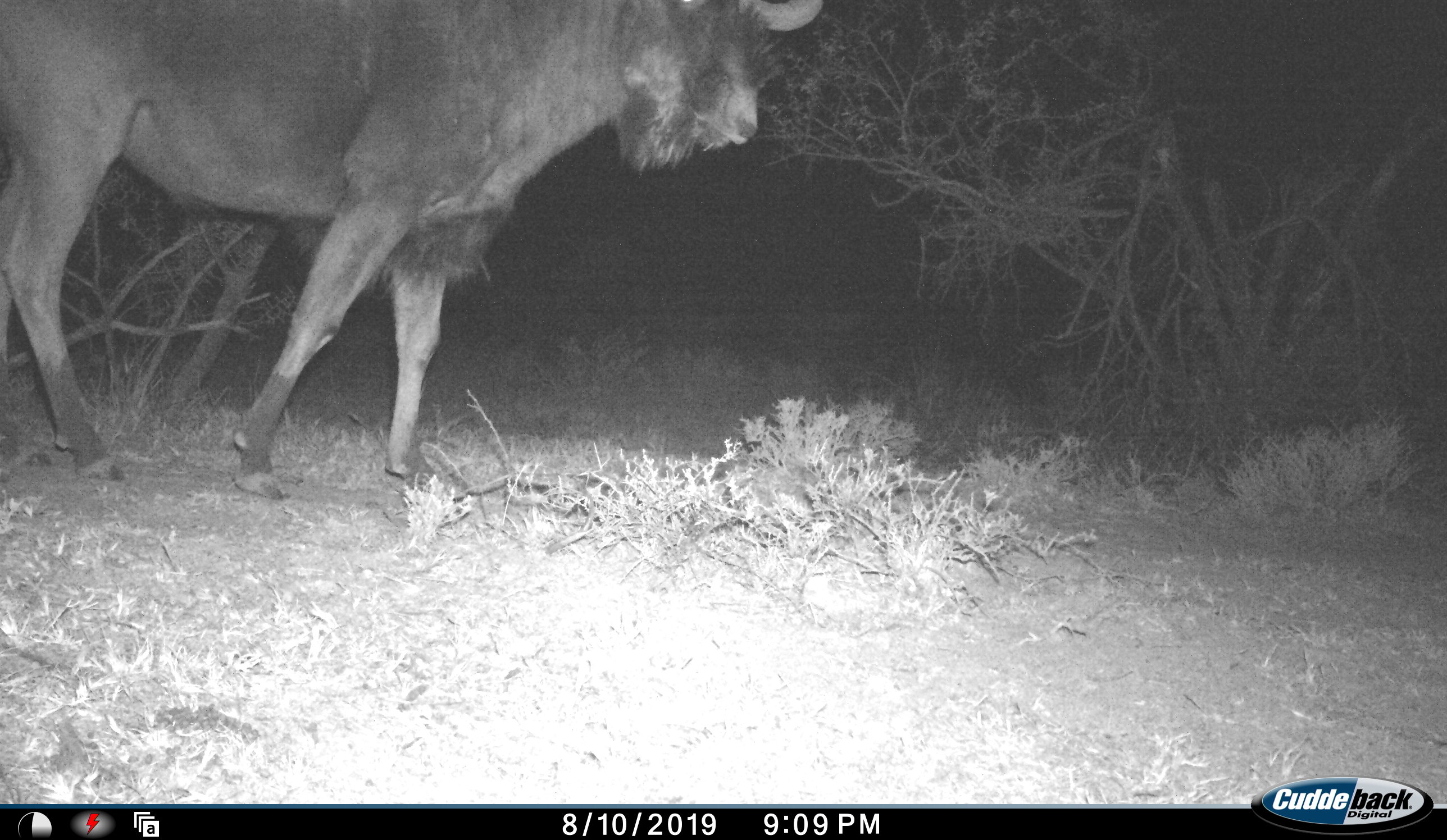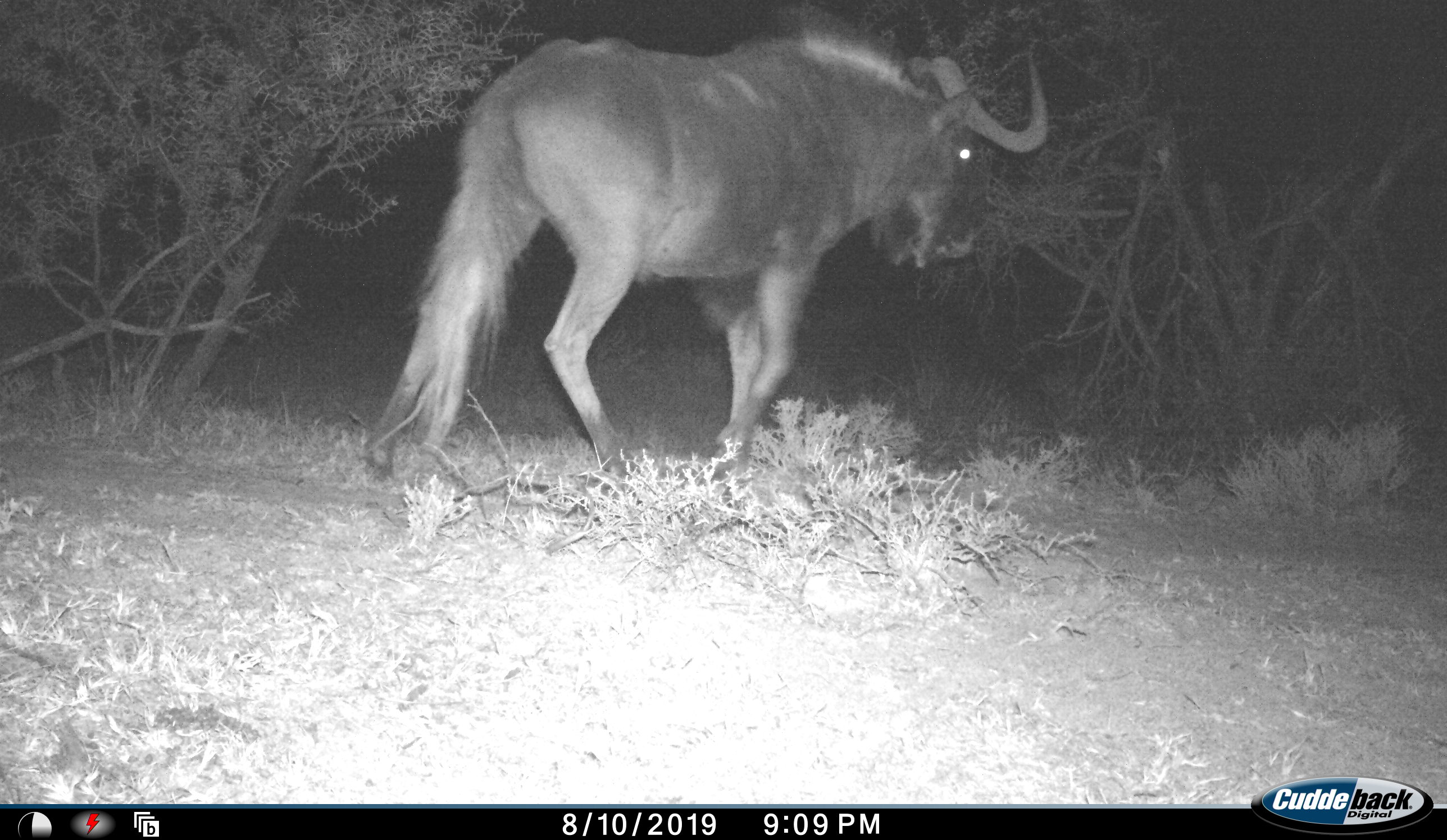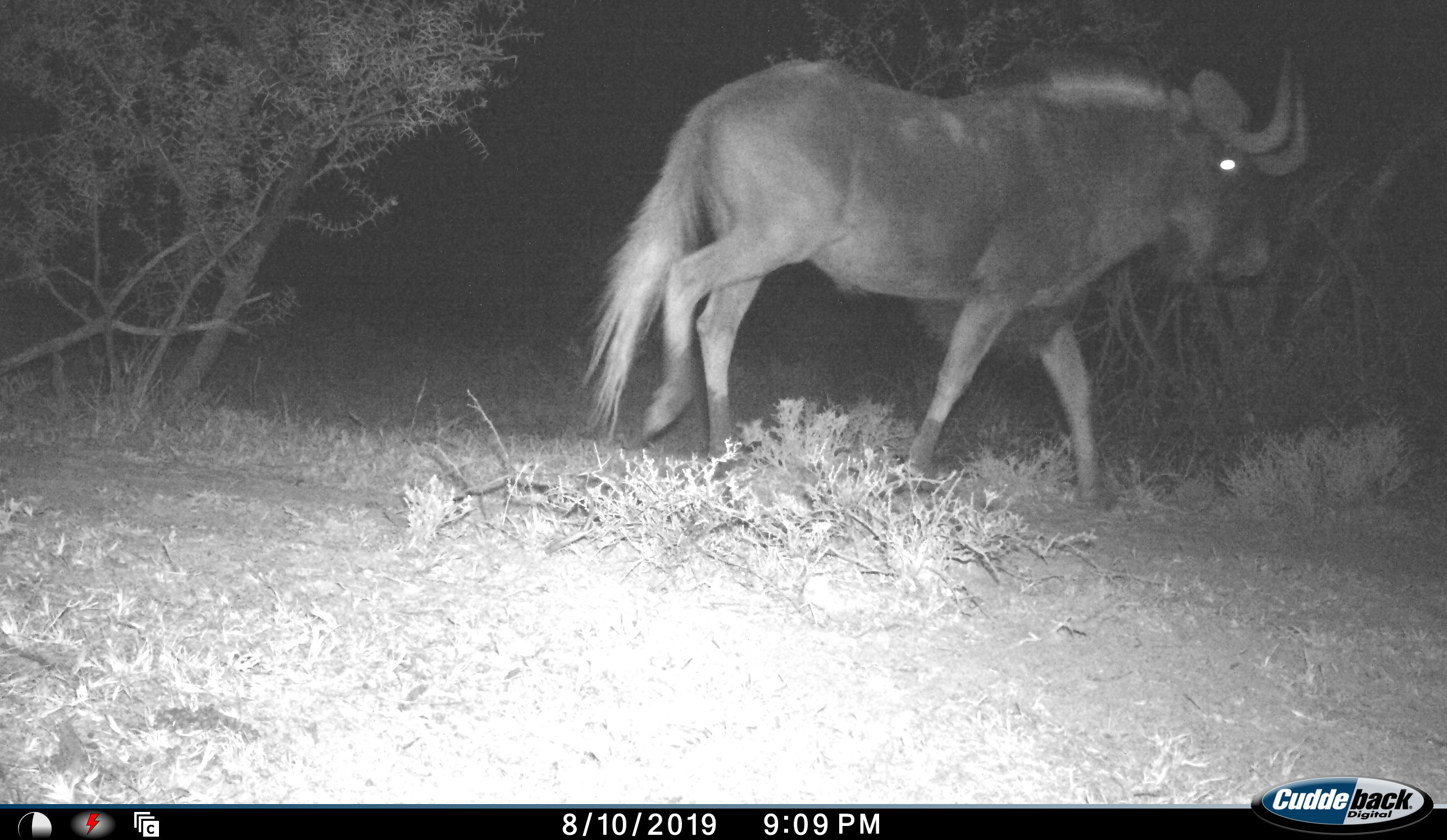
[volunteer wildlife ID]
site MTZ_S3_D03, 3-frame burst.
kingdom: Animalia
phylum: Chordata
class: Mammalia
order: Artiodactyla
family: Bovidae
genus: Connochaetes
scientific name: Connochaetes gnou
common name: black wildebeest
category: wildebeestblack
Wildebeestblack (black wildebeest) (Connochaetes gnou), count 1. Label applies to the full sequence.